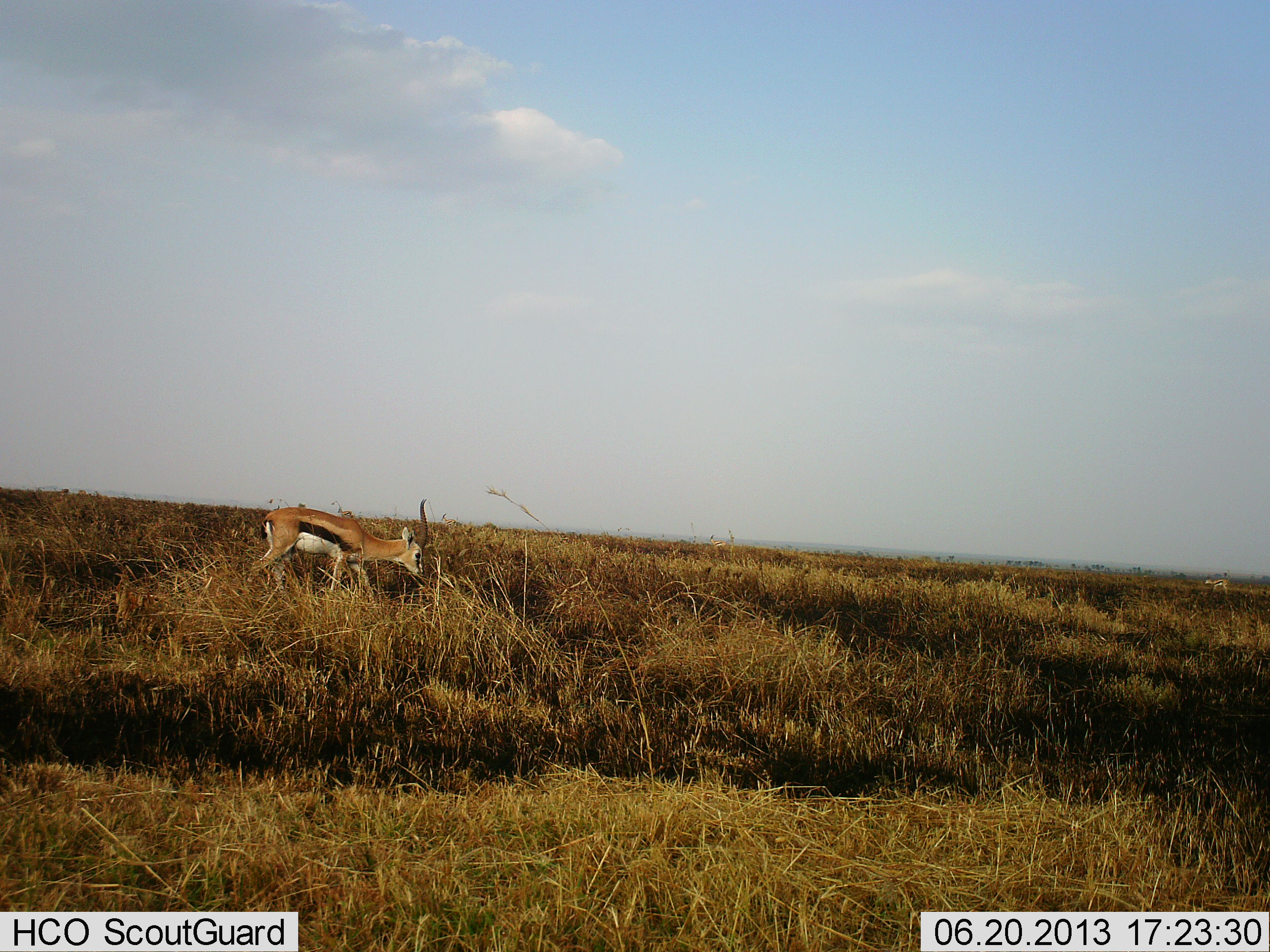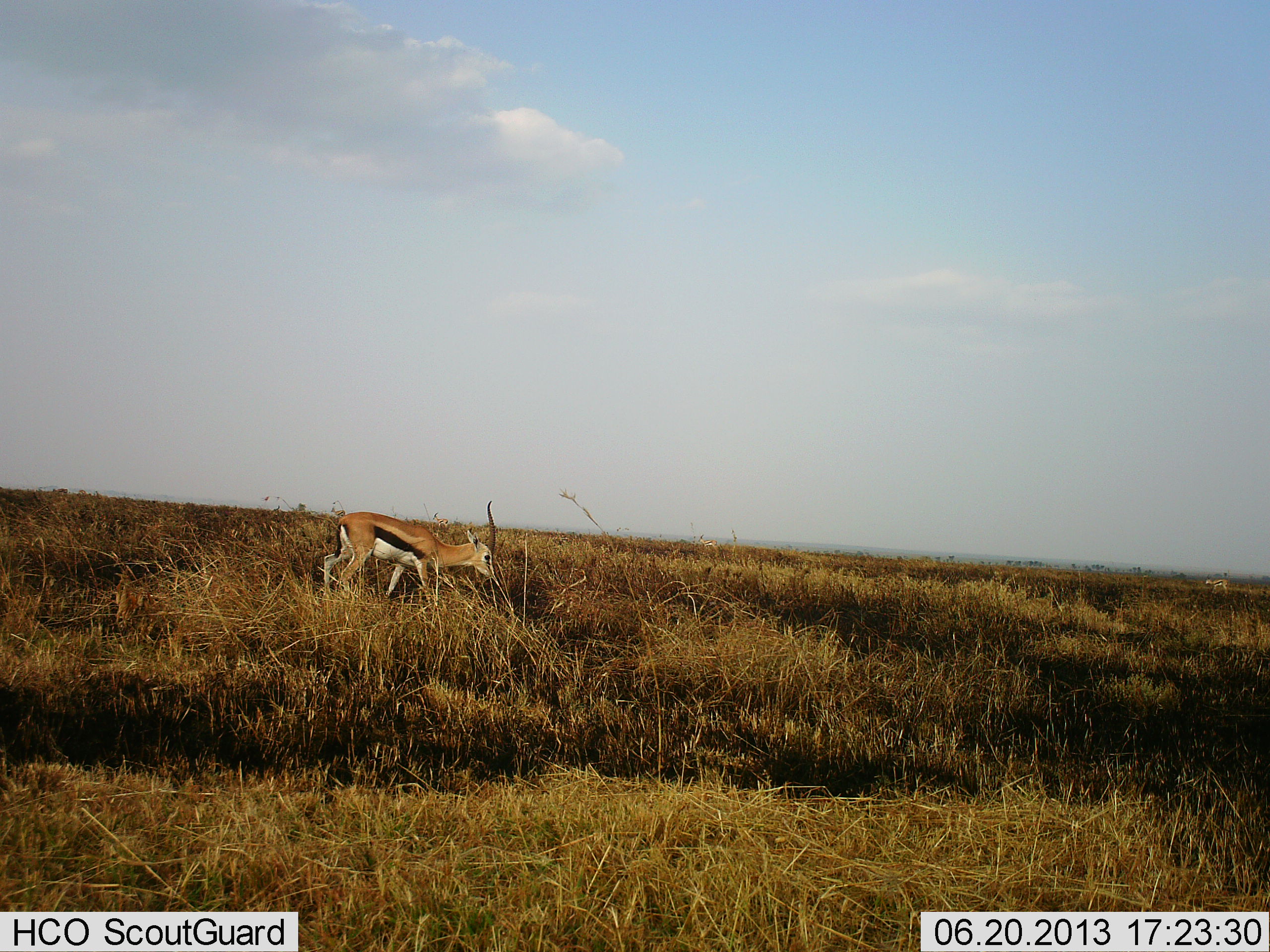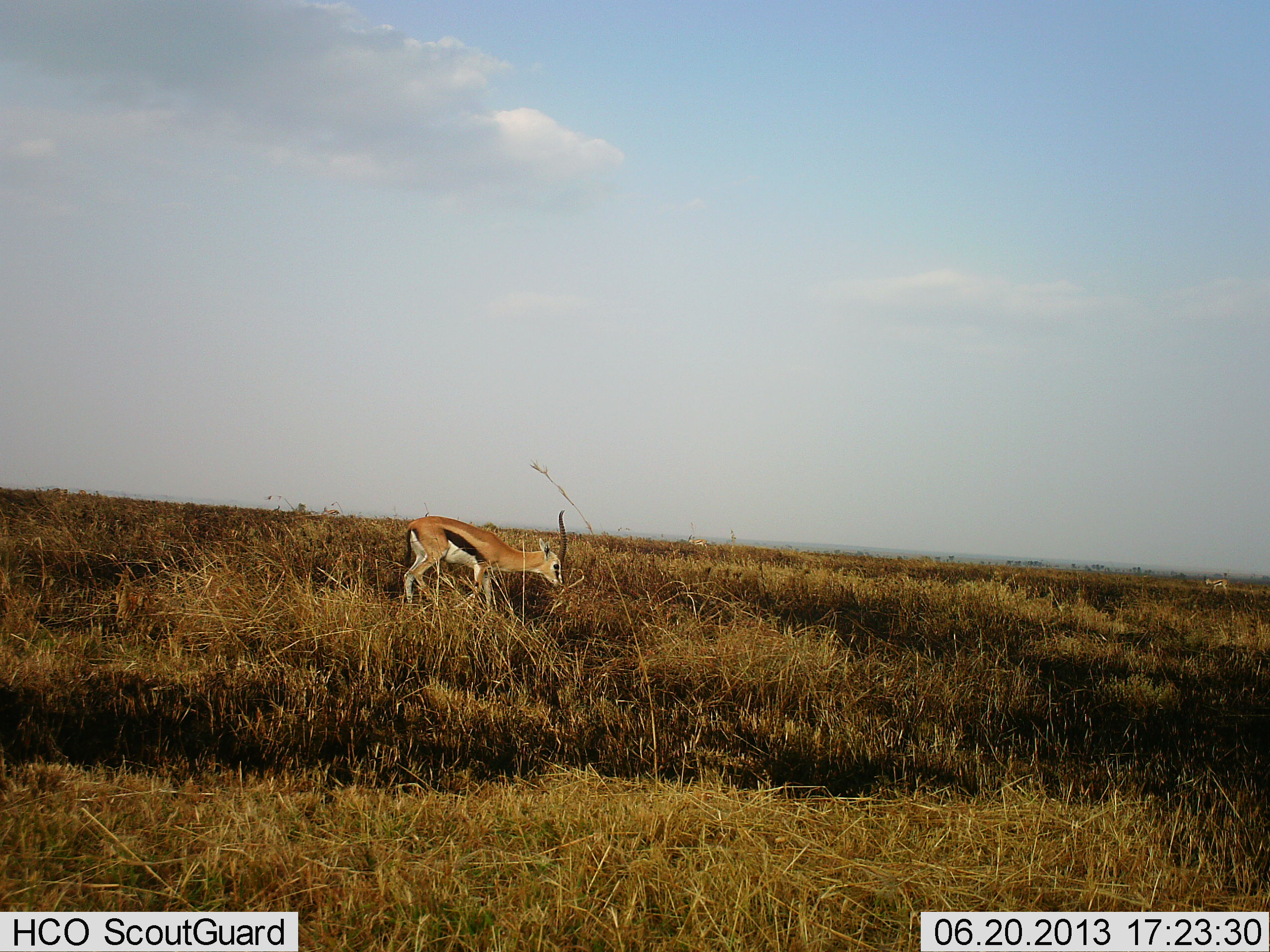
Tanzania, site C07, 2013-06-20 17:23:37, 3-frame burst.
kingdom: Animalia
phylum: Chordata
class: Mammalia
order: Artiodactyla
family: Bovidae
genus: Eudorcas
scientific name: Eudorcas thomsonii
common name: thomson's gazelle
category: gazellethomsons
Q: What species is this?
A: Gazellethomsons (thomson's gazelle) (Eudorcas thomsonii).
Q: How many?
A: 1.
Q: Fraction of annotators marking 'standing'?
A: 30%.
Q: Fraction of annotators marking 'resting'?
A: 0%.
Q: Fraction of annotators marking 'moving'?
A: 80%.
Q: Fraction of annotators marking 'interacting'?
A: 0%.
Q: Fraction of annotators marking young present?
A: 0%.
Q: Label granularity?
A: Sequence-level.